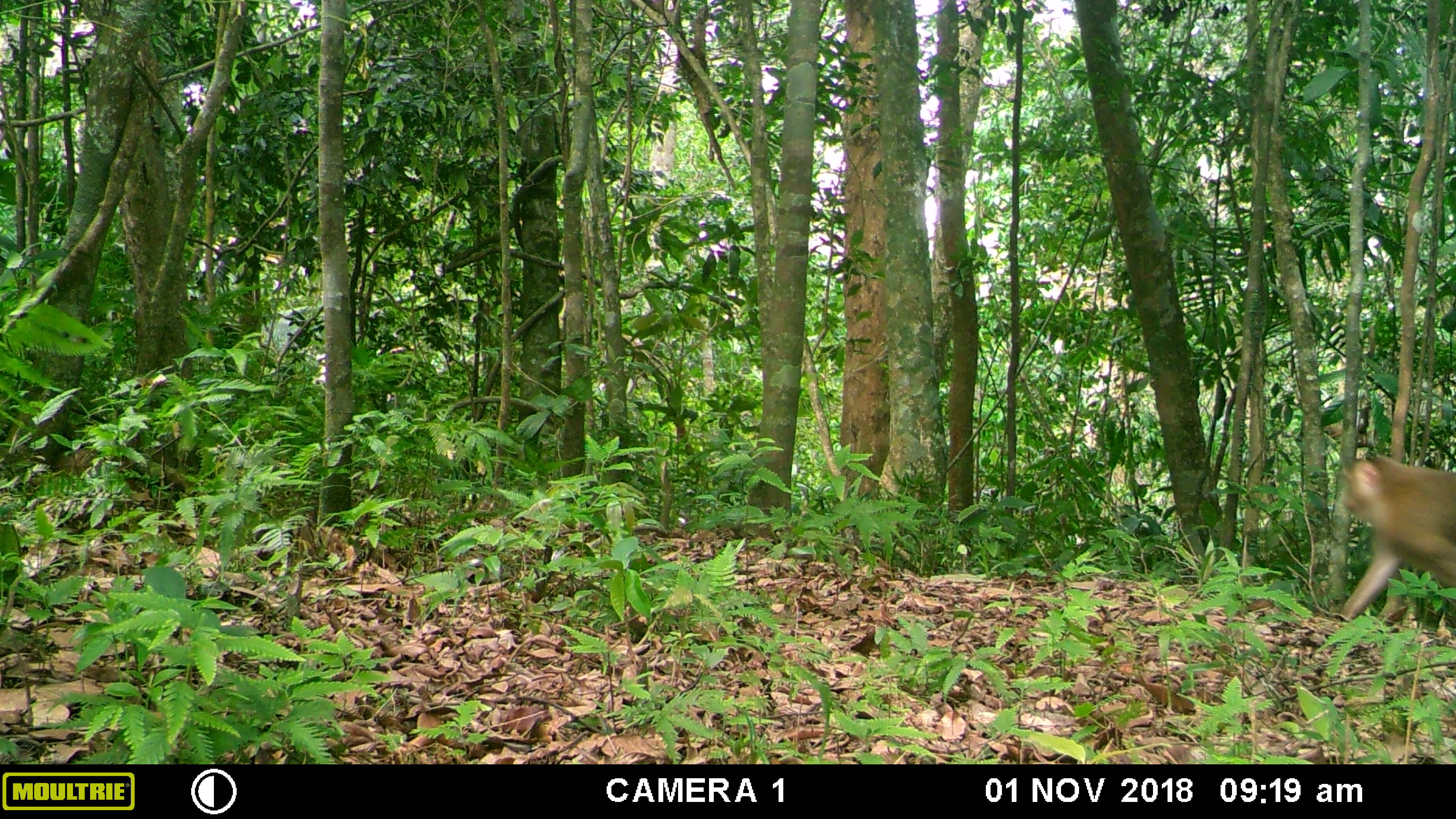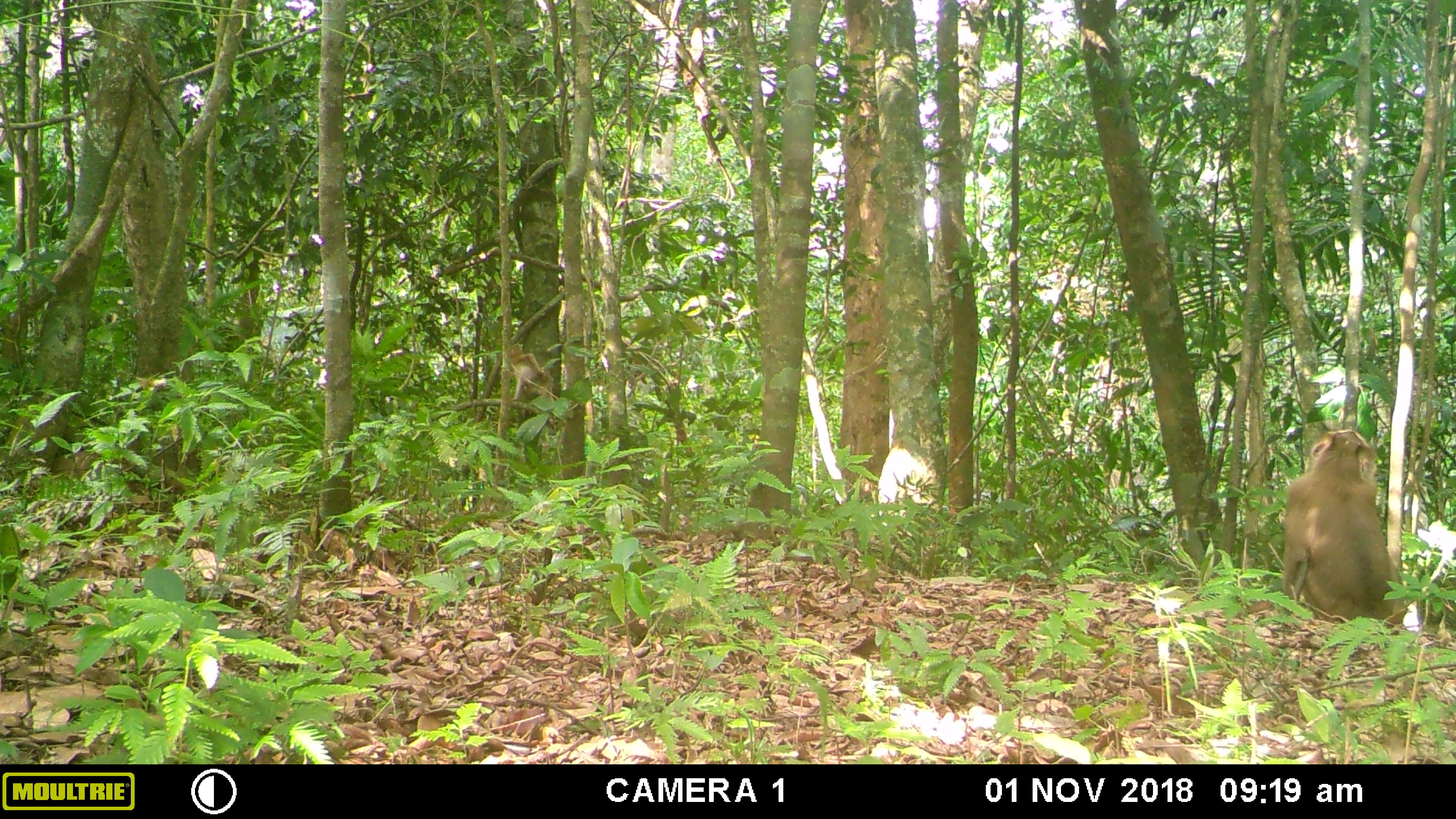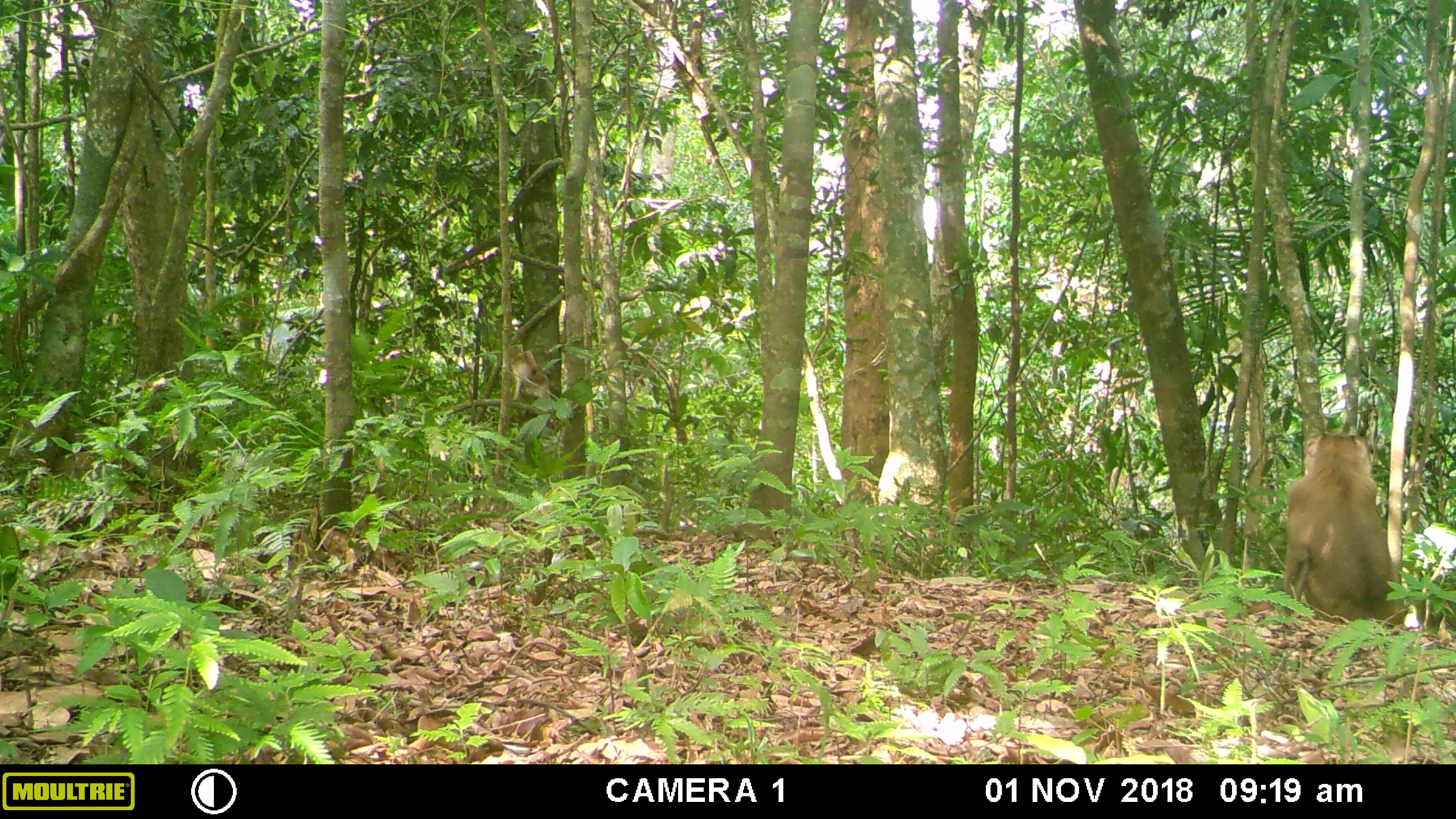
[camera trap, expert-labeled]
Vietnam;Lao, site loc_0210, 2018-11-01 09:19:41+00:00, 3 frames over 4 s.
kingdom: Animalia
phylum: Chordata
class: Mammalia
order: Primates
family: Cercopithecidae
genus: Macaca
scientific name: Macaca nemestrina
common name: pig-tailed macaque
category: pig tailed macaque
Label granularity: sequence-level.